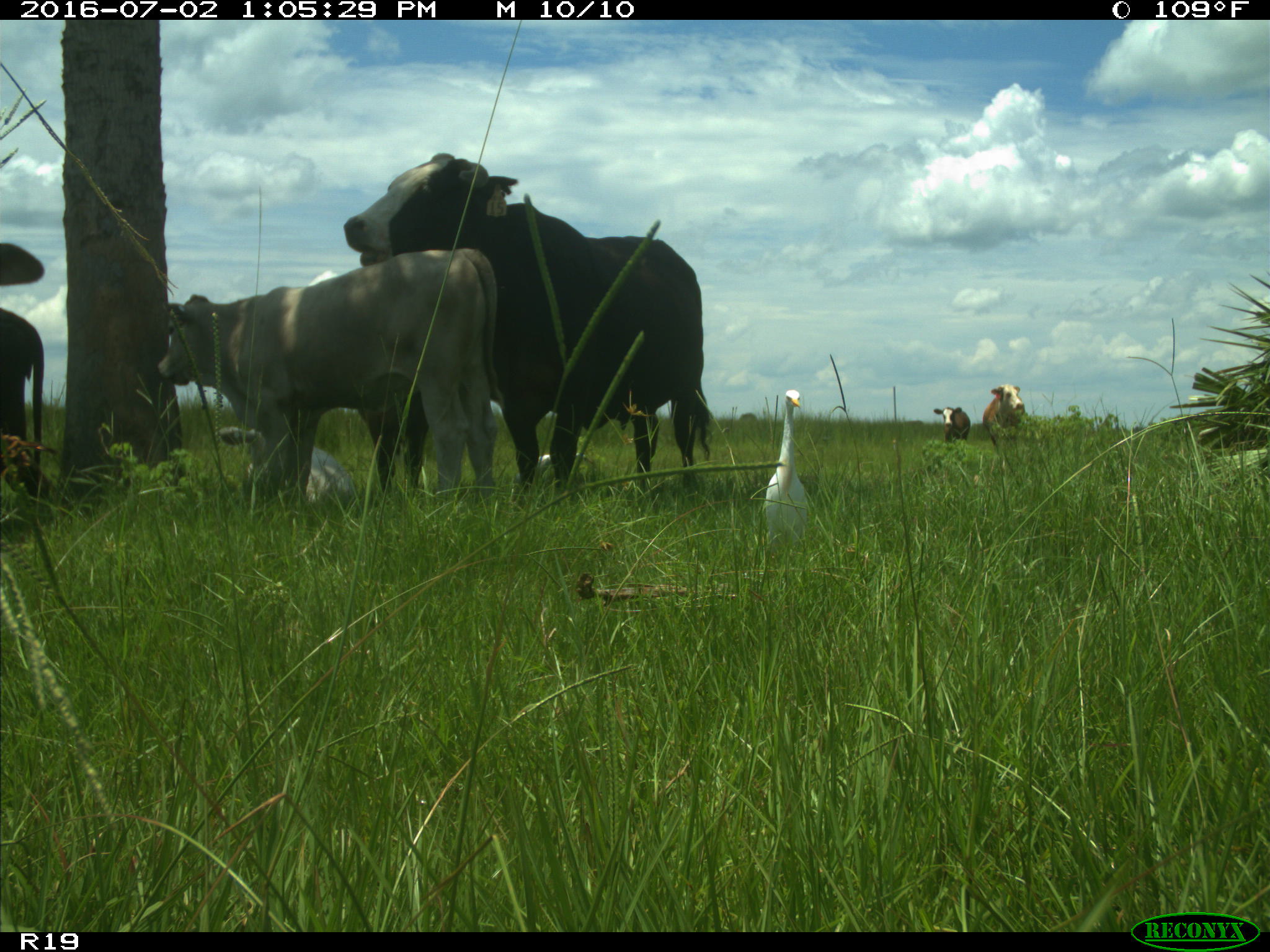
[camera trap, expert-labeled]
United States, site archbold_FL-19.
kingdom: Animalia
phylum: Chordata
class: Mammalia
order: Artiodactyla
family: Bovidae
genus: Bos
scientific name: Bos taurus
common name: domestic cow